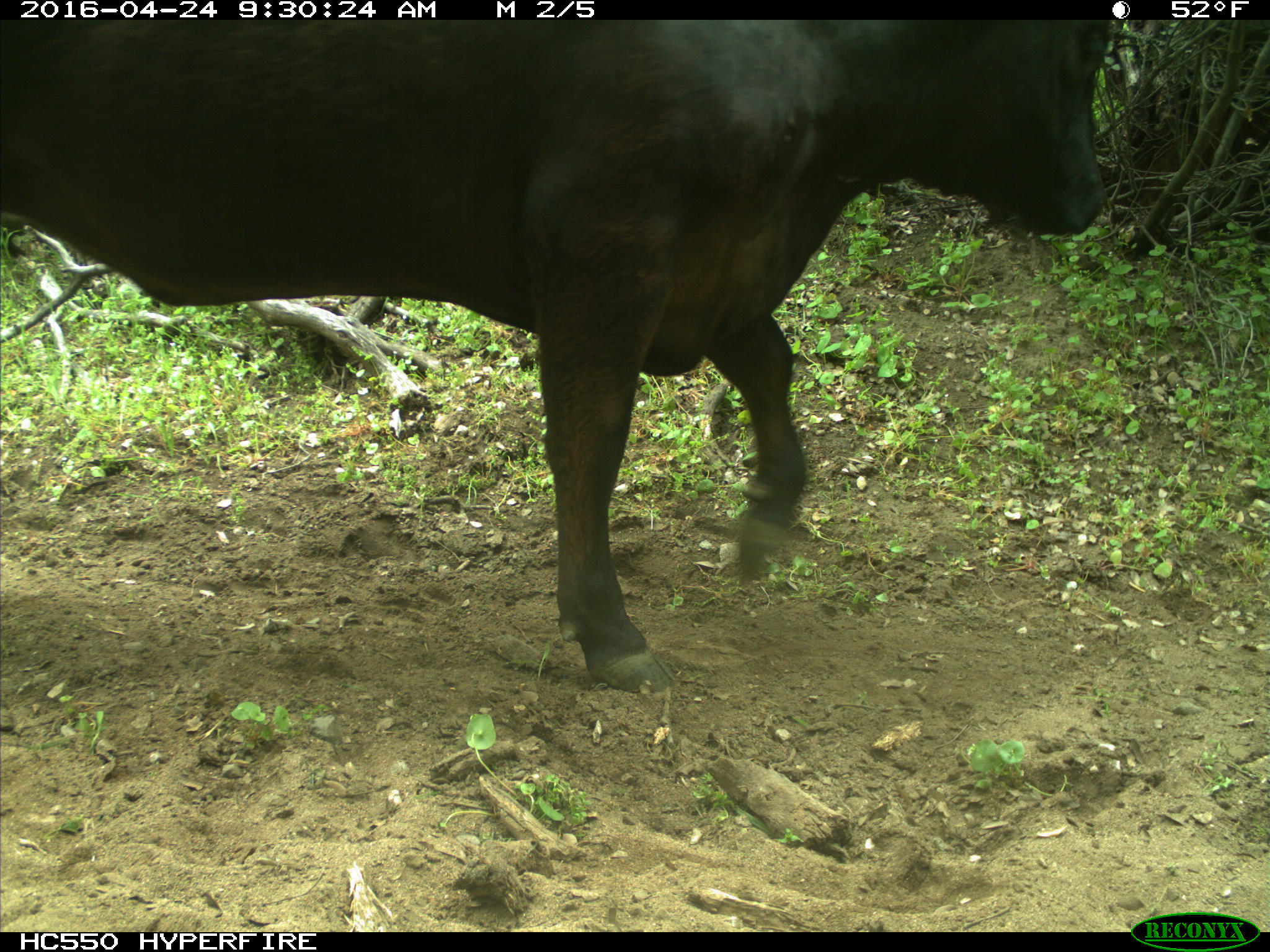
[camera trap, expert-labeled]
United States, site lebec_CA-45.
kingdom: Animalia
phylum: Chordata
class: Mammalia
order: Artiodactyla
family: Bovidae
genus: Bos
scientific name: Bos taurus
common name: domestic cow